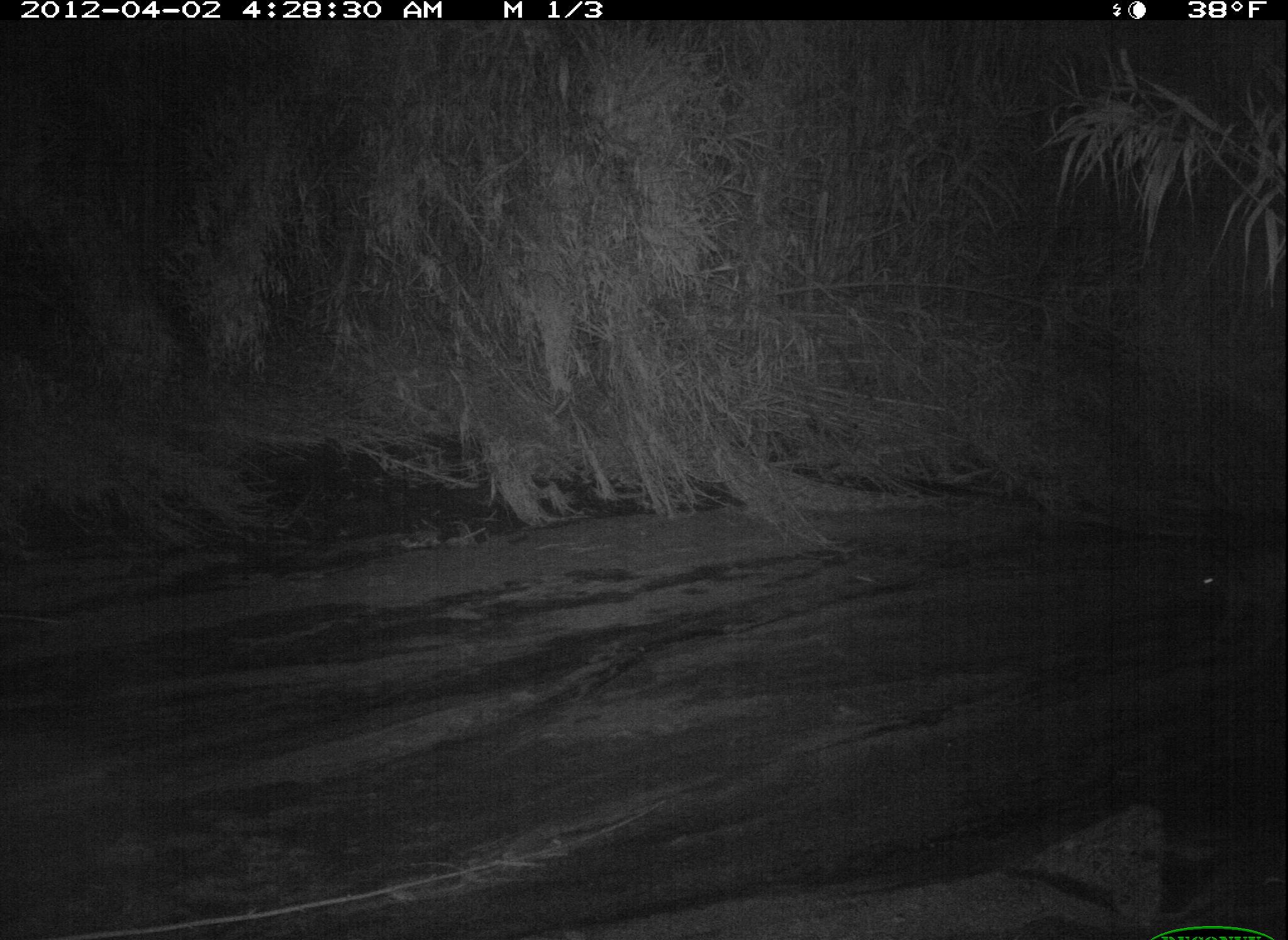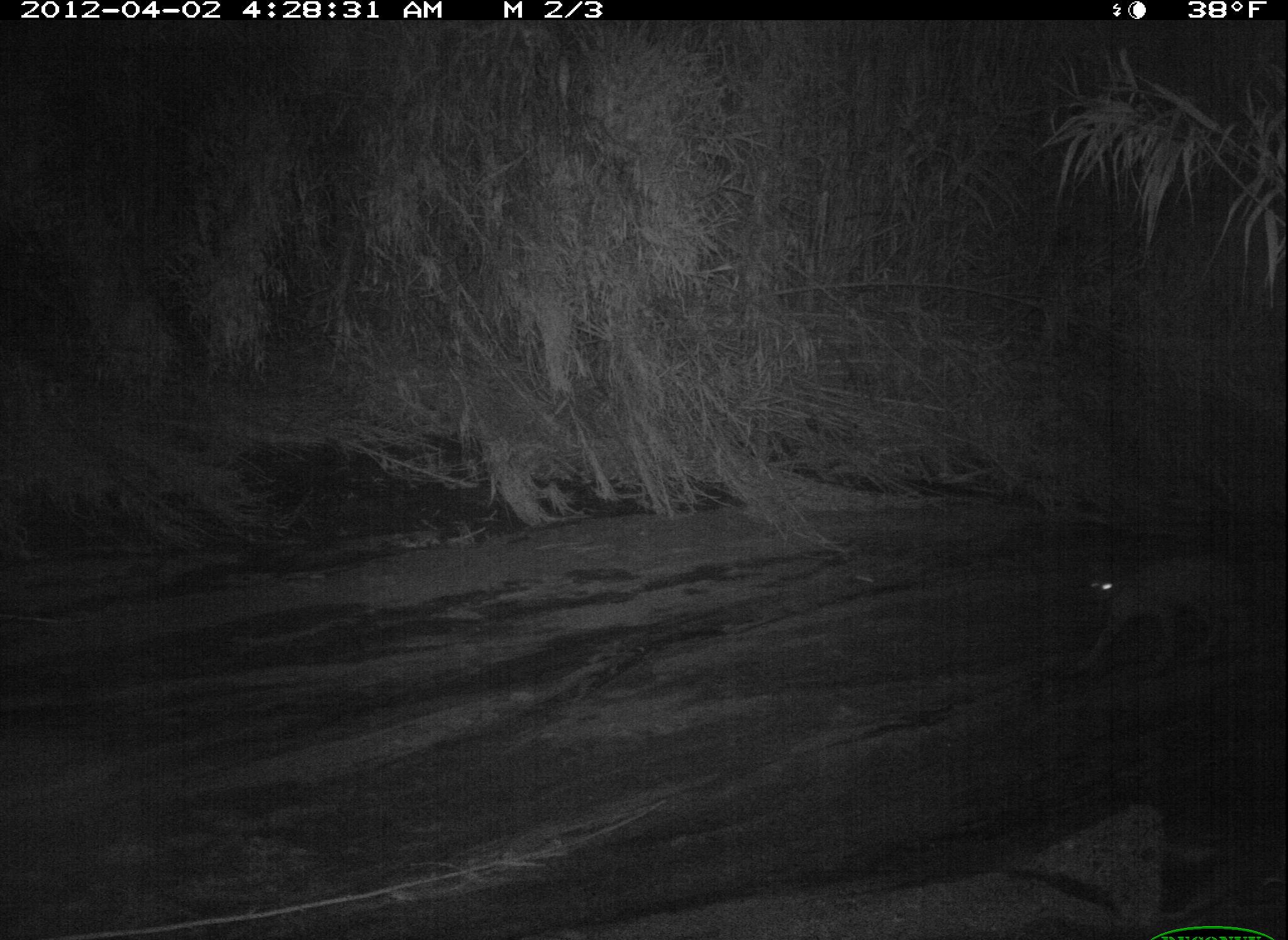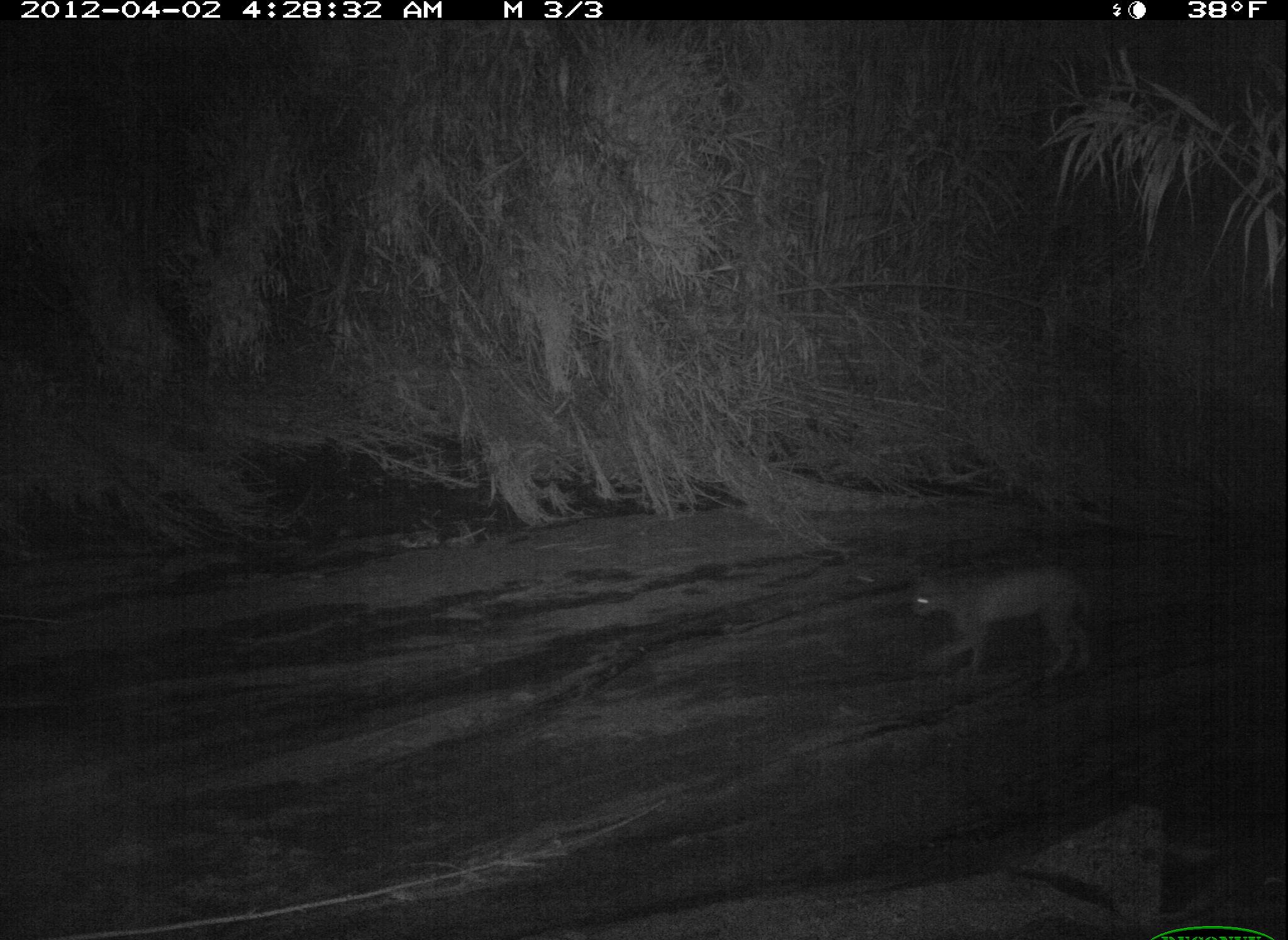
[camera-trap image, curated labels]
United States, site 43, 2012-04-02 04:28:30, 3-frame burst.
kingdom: Animalia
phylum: Chordata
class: Mammalia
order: Carnivora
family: Felidae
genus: Lynx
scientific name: Lynx rufus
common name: bobcat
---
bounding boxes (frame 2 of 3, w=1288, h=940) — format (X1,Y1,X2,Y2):
bobcat: (1053,522,1264,701)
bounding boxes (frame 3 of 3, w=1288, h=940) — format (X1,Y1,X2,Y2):
bobcat: (902,557,1111,685)